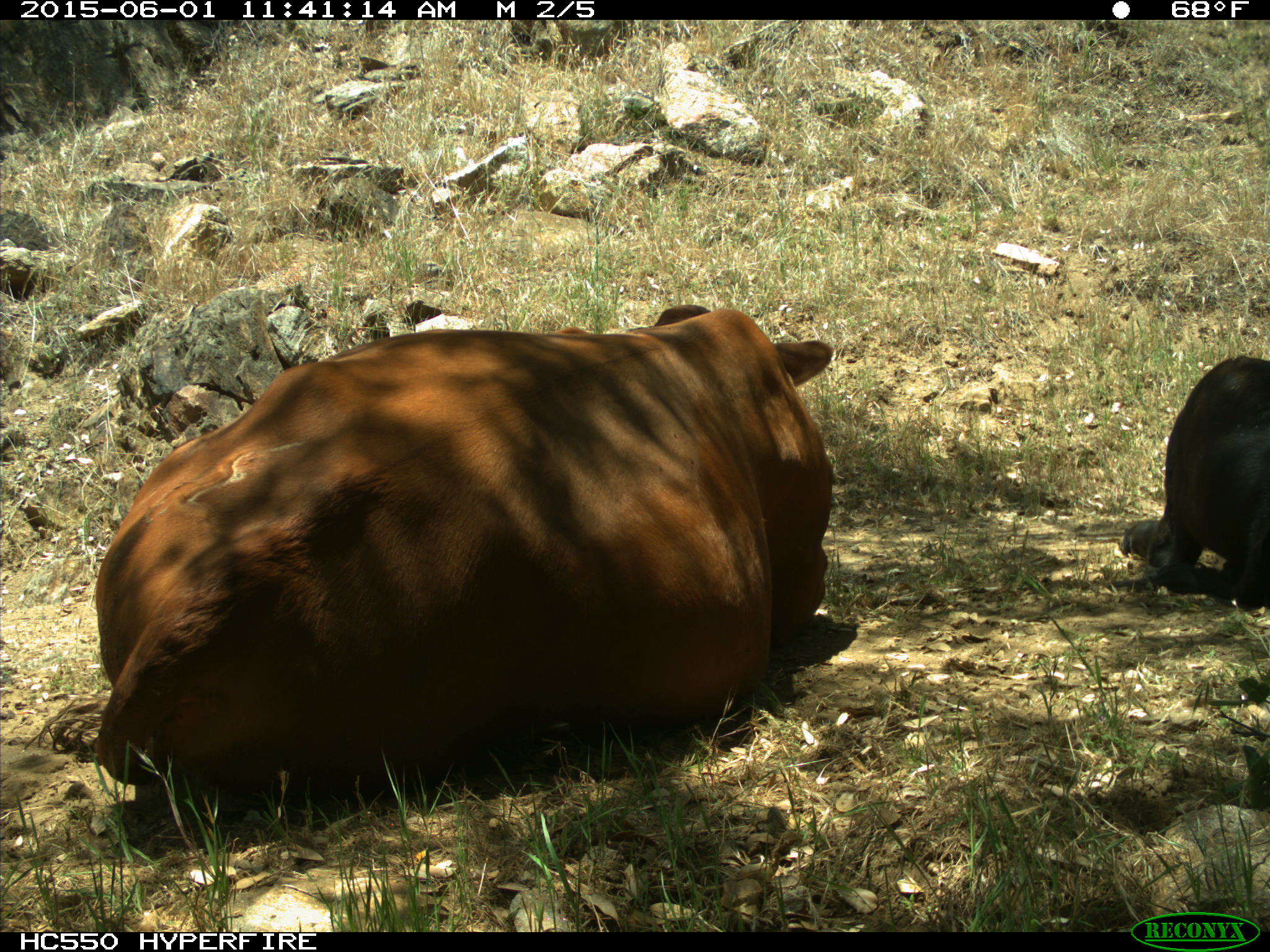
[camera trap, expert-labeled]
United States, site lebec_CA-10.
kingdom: Animalia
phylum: Chordata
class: Mammalia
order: Artiodactyla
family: Bovidae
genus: Bos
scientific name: Bos taurus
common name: domestic cow